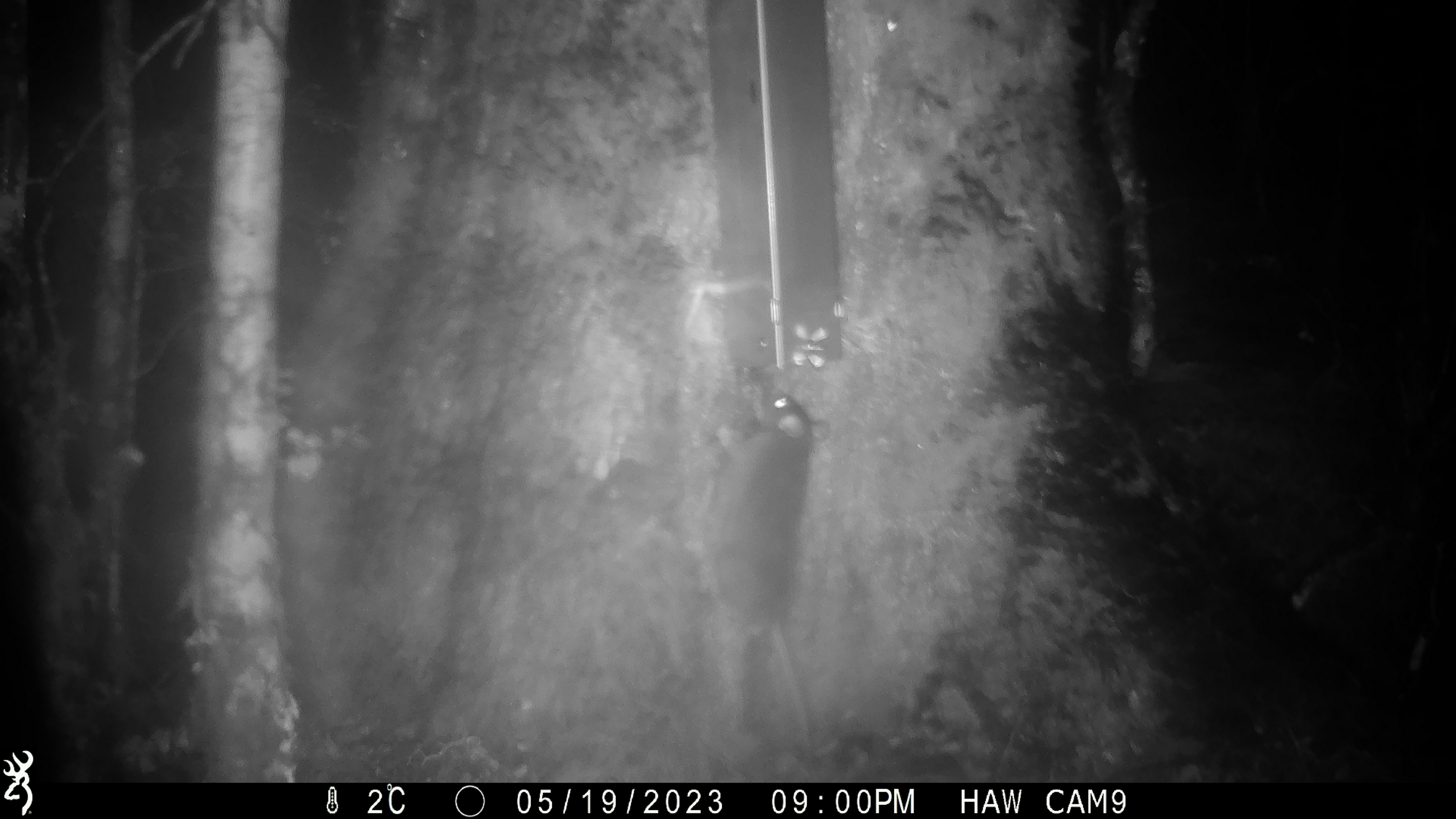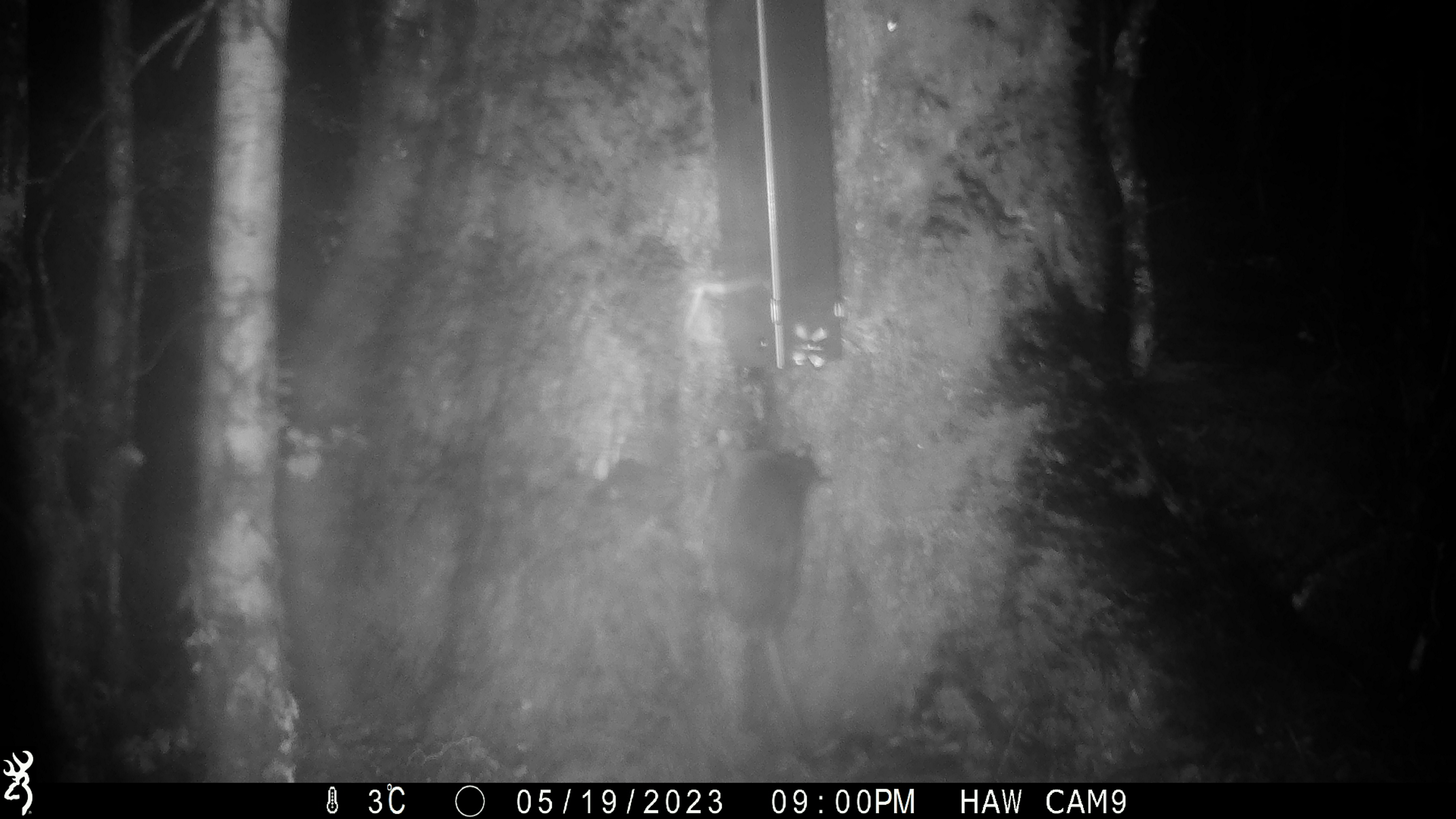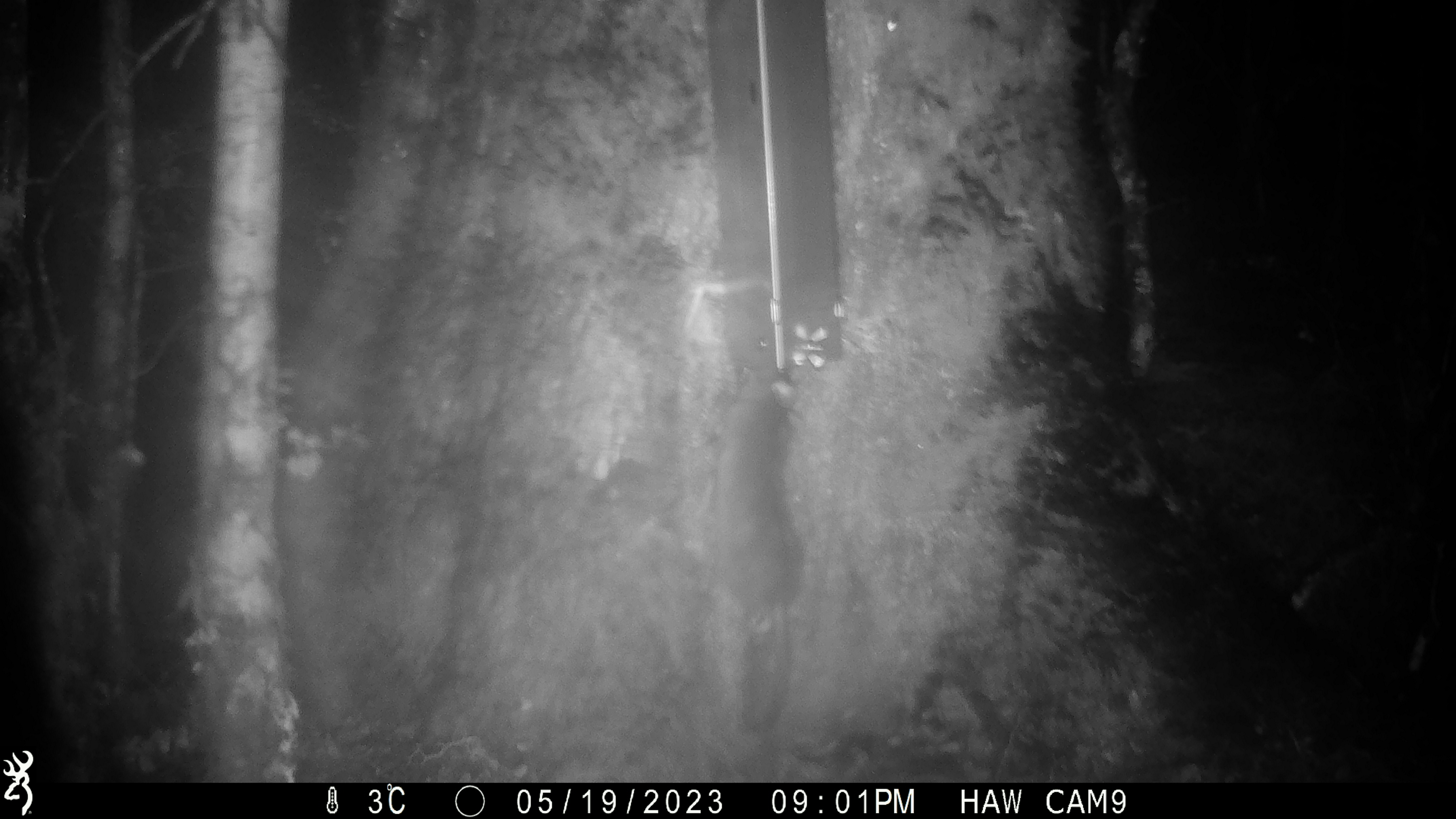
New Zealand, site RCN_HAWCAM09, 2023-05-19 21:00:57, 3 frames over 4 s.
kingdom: Animalia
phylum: Chordata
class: Mammalia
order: Rodentia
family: Muridae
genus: Rattus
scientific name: Rattus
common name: rat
Rat (Rattus).